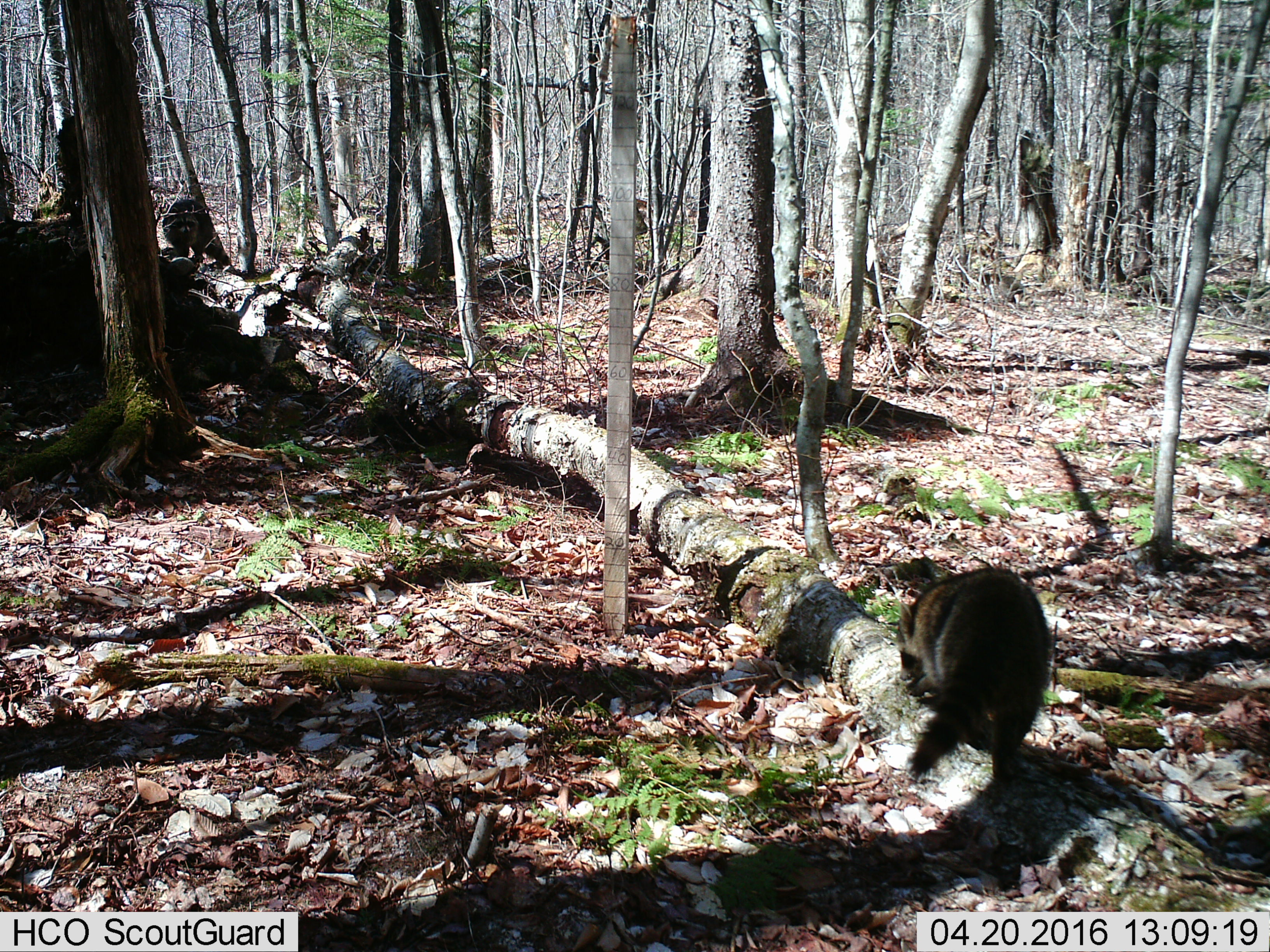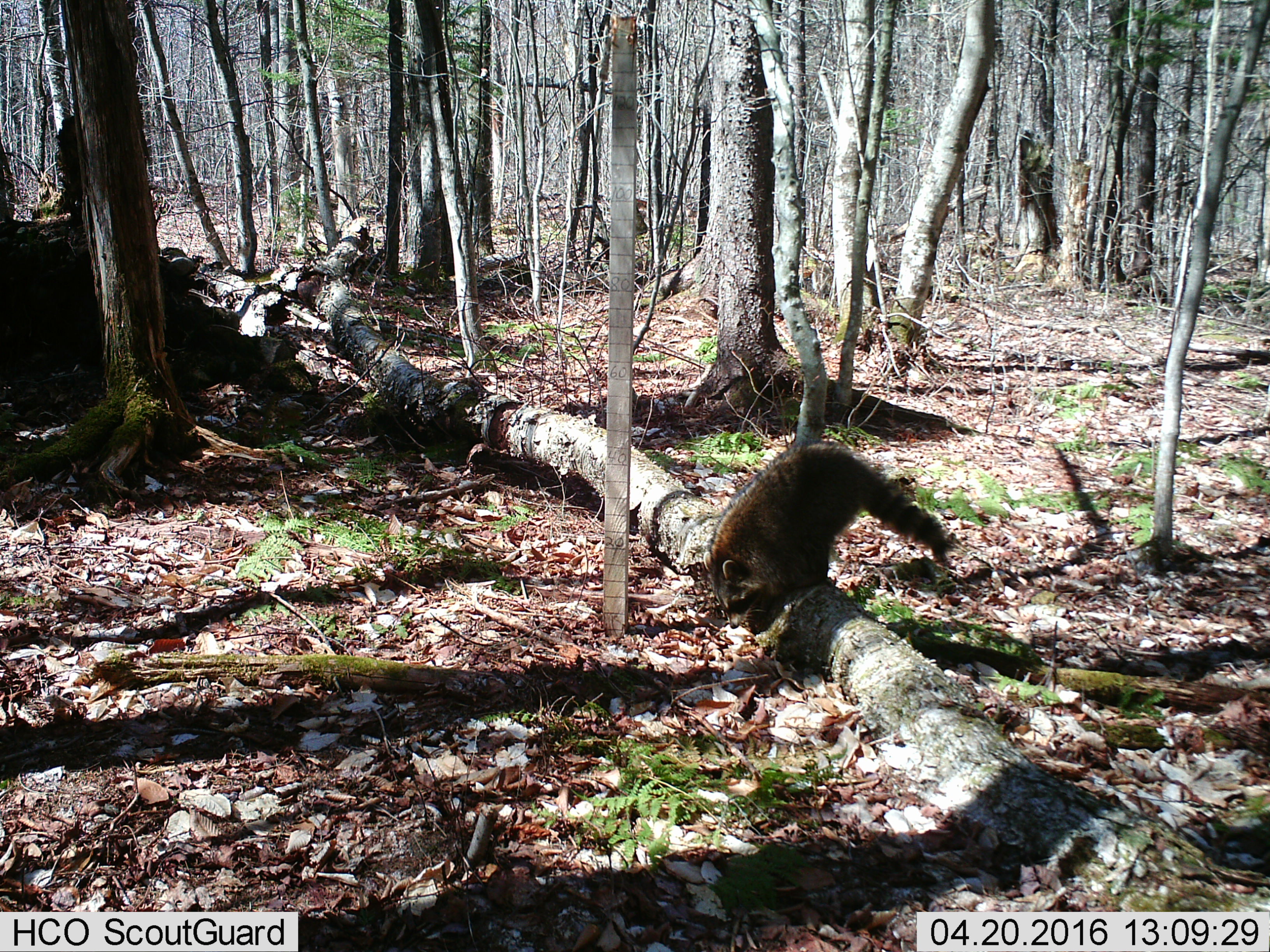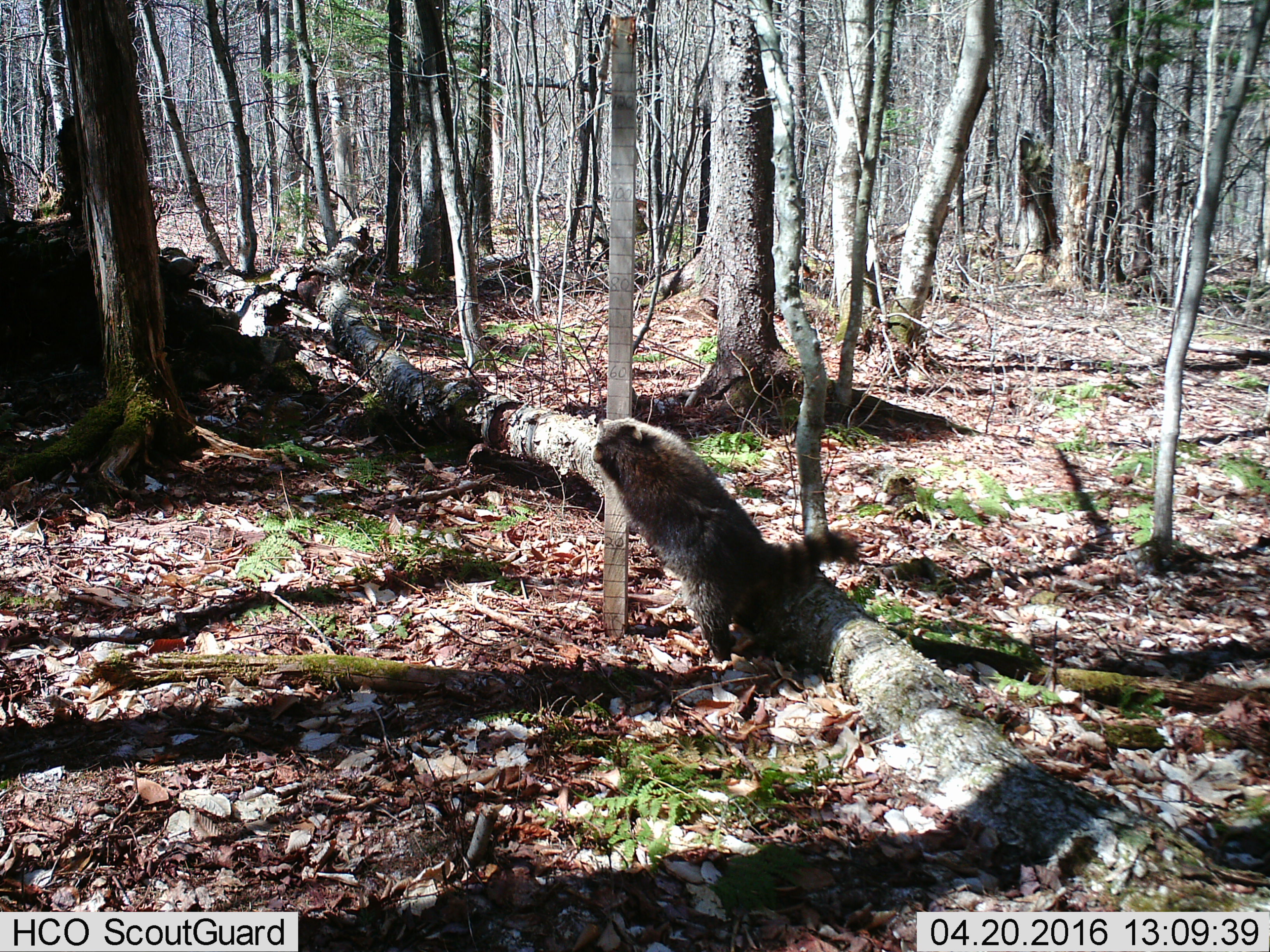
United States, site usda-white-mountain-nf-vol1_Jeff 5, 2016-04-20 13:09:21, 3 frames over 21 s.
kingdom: Animalia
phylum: Chordata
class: Mammalia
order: Carnivora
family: Procyonidae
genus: Procyon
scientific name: Procyon lotor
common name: raccoon